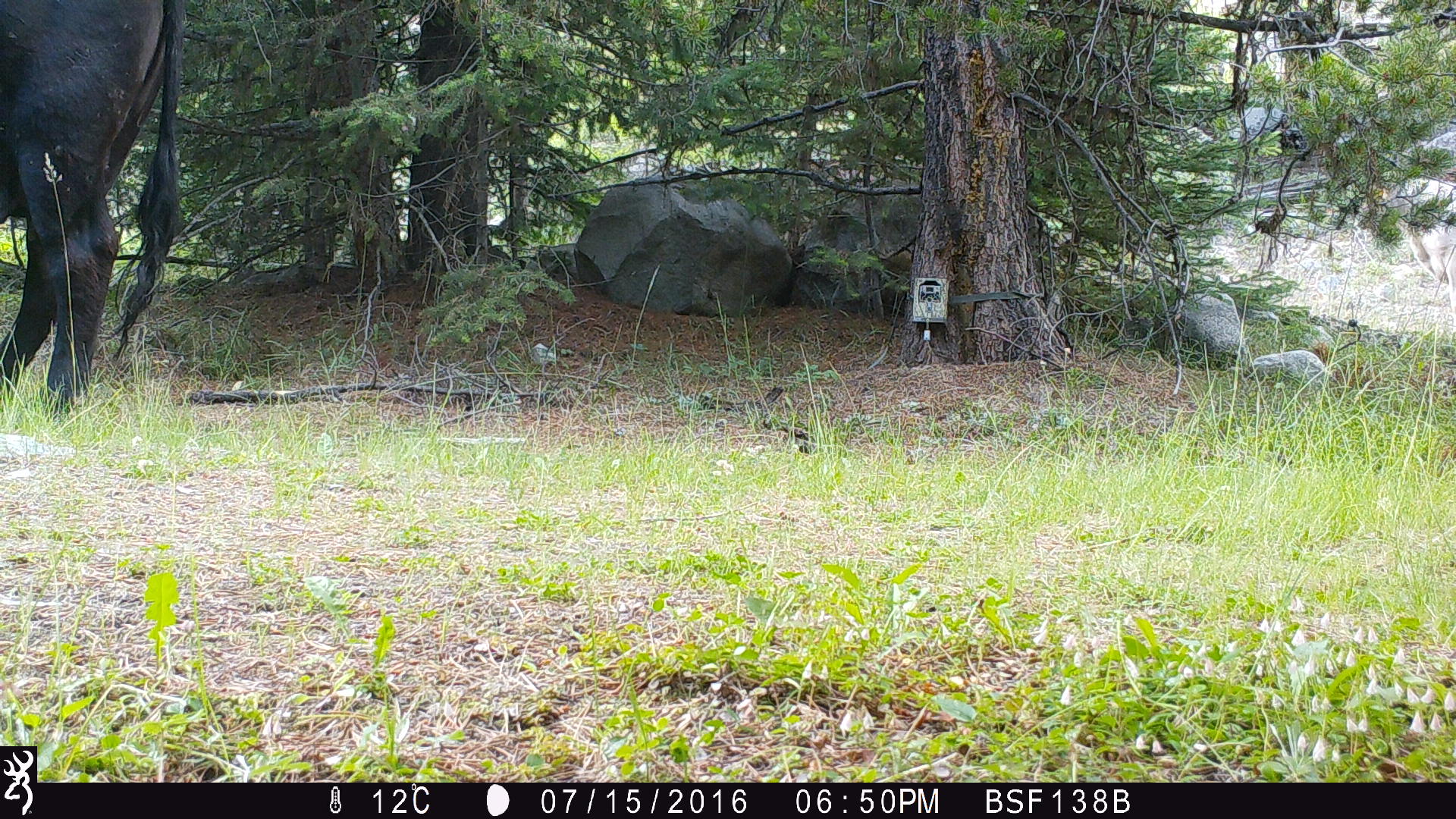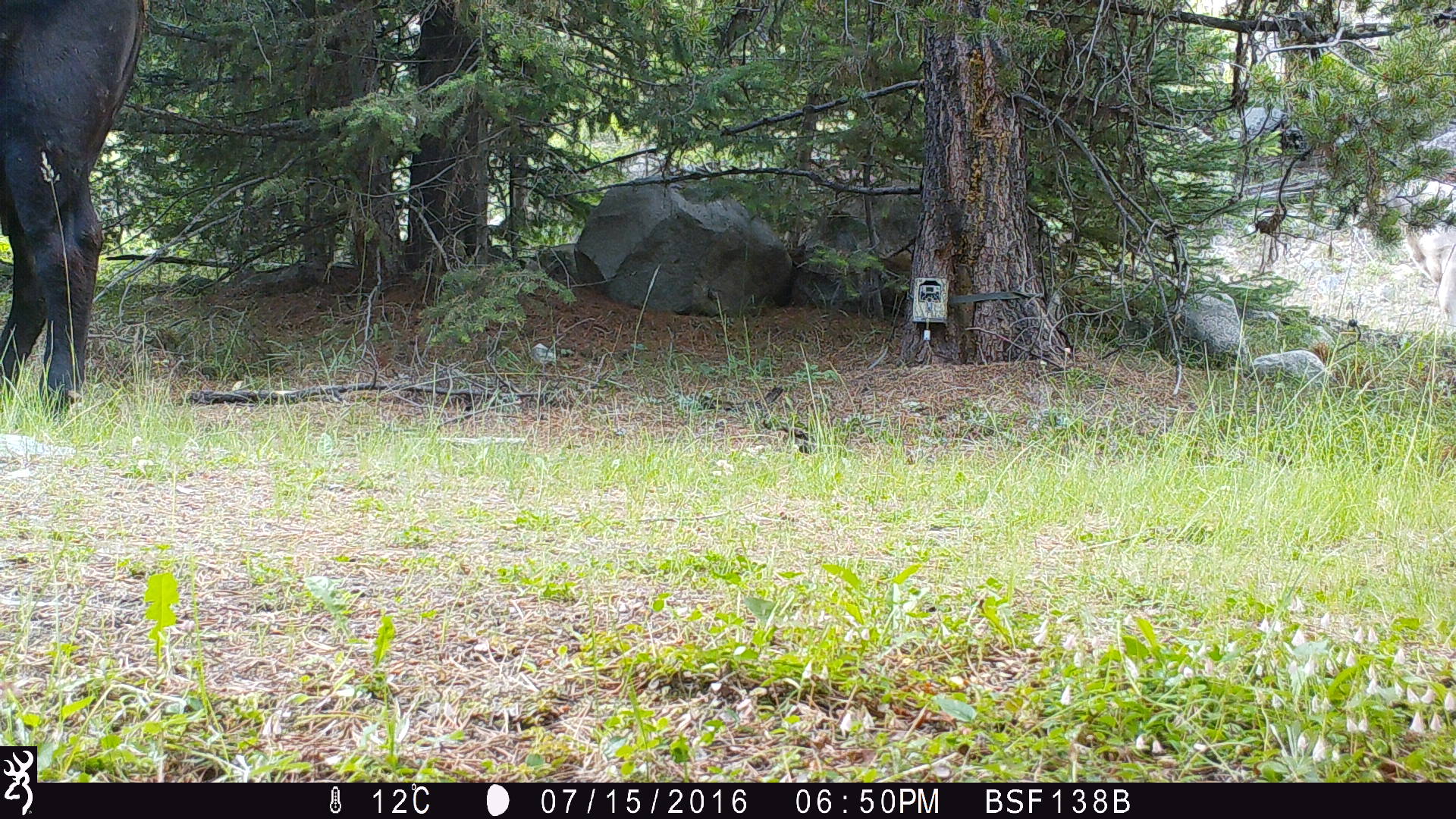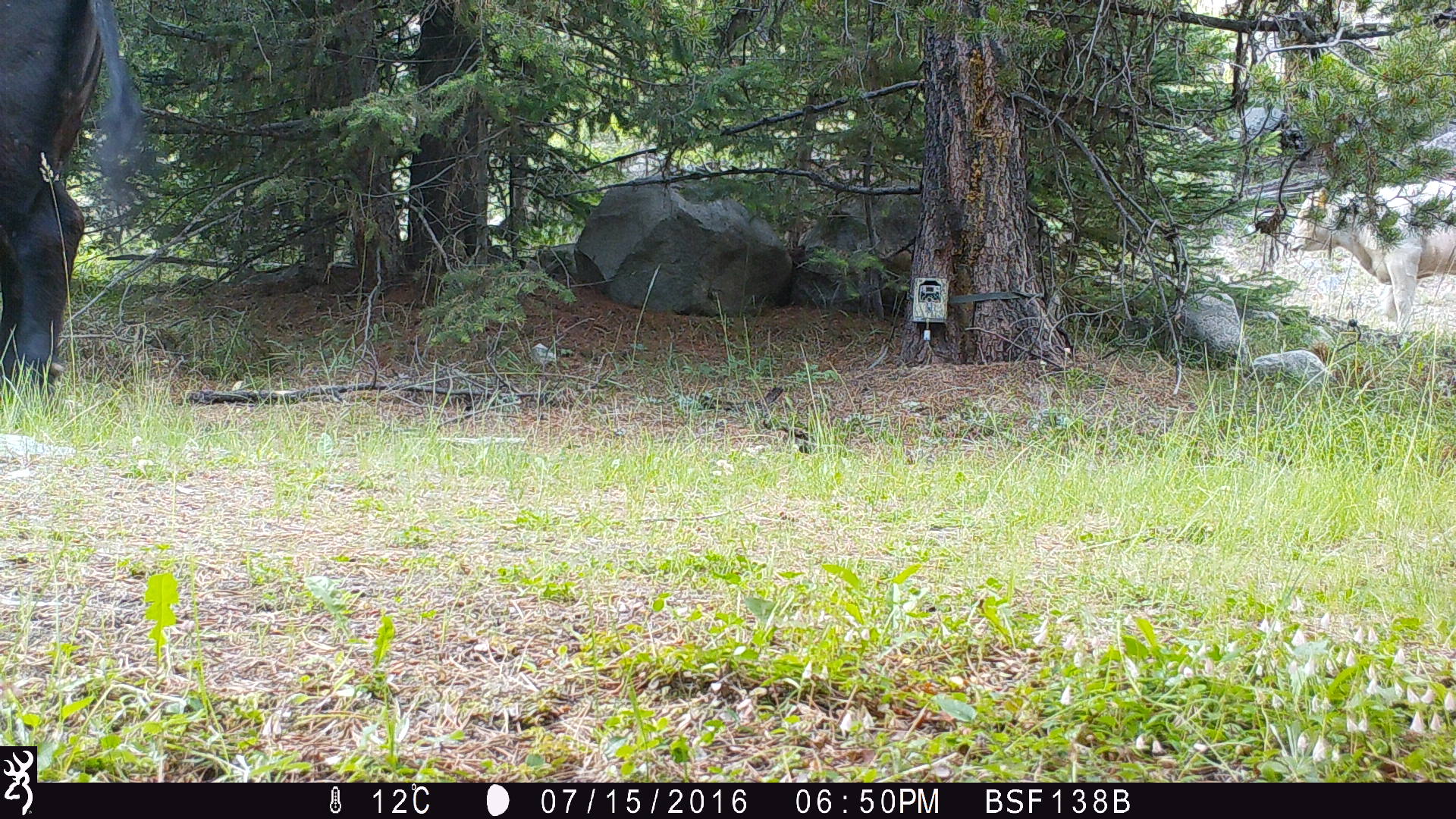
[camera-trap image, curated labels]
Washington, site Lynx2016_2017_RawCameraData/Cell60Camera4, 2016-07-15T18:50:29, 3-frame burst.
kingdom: Animalia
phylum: Chordata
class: Mammalia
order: Artiodactyla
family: Bovidae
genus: Bos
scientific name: Bos taurus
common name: domestic cattle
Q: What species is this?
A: Domestic cattle (Bos taurus).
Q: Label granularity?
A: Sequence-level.